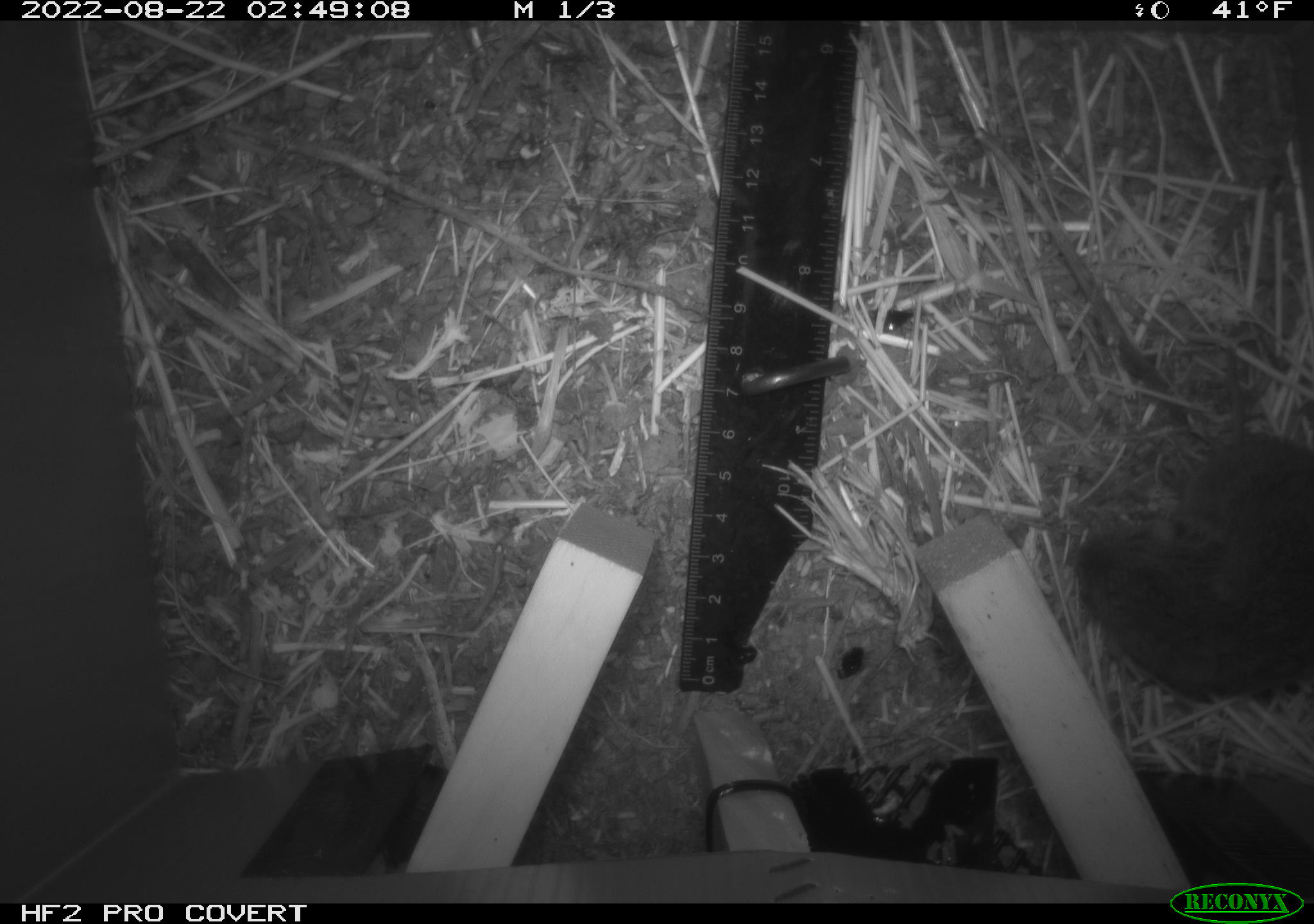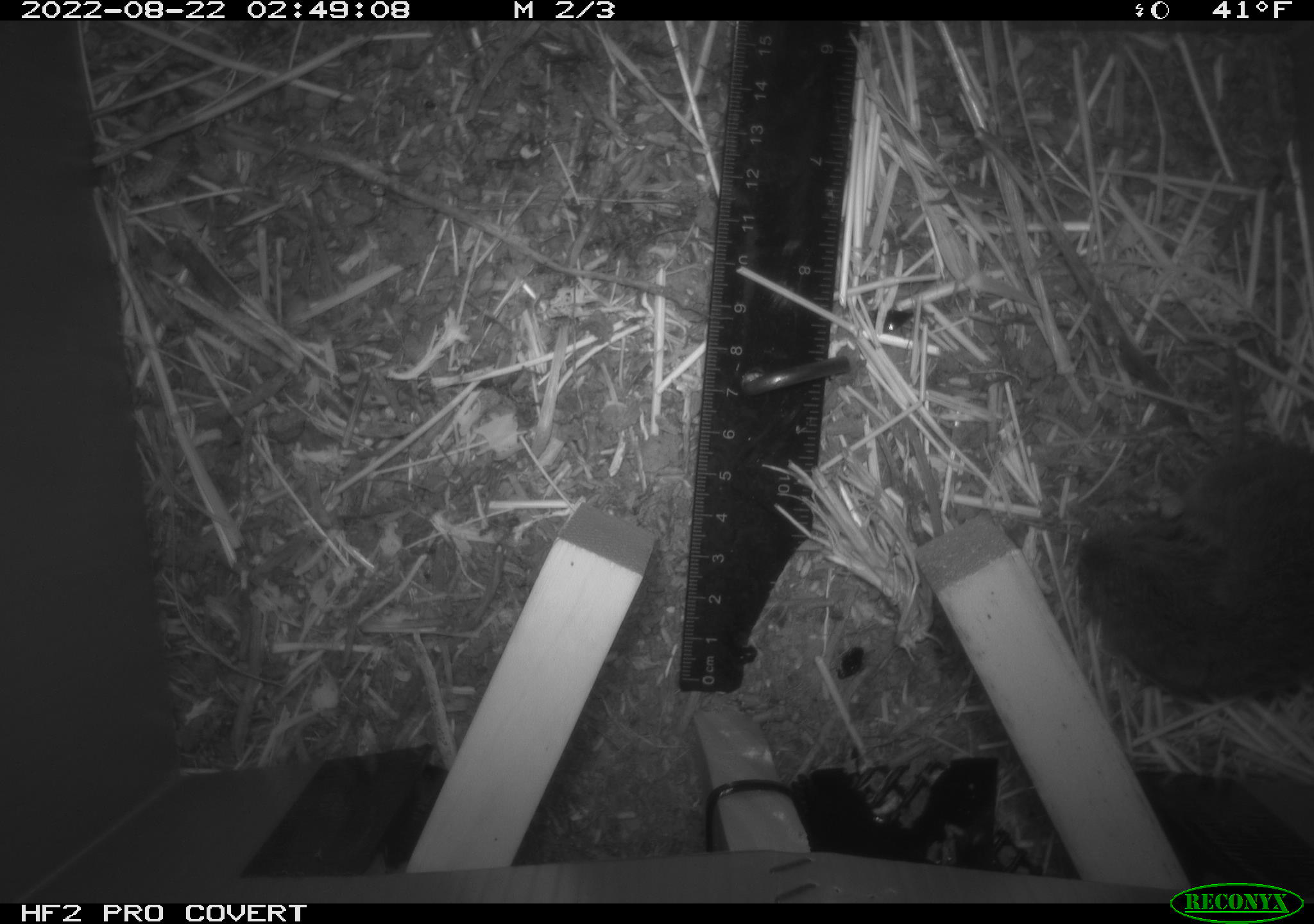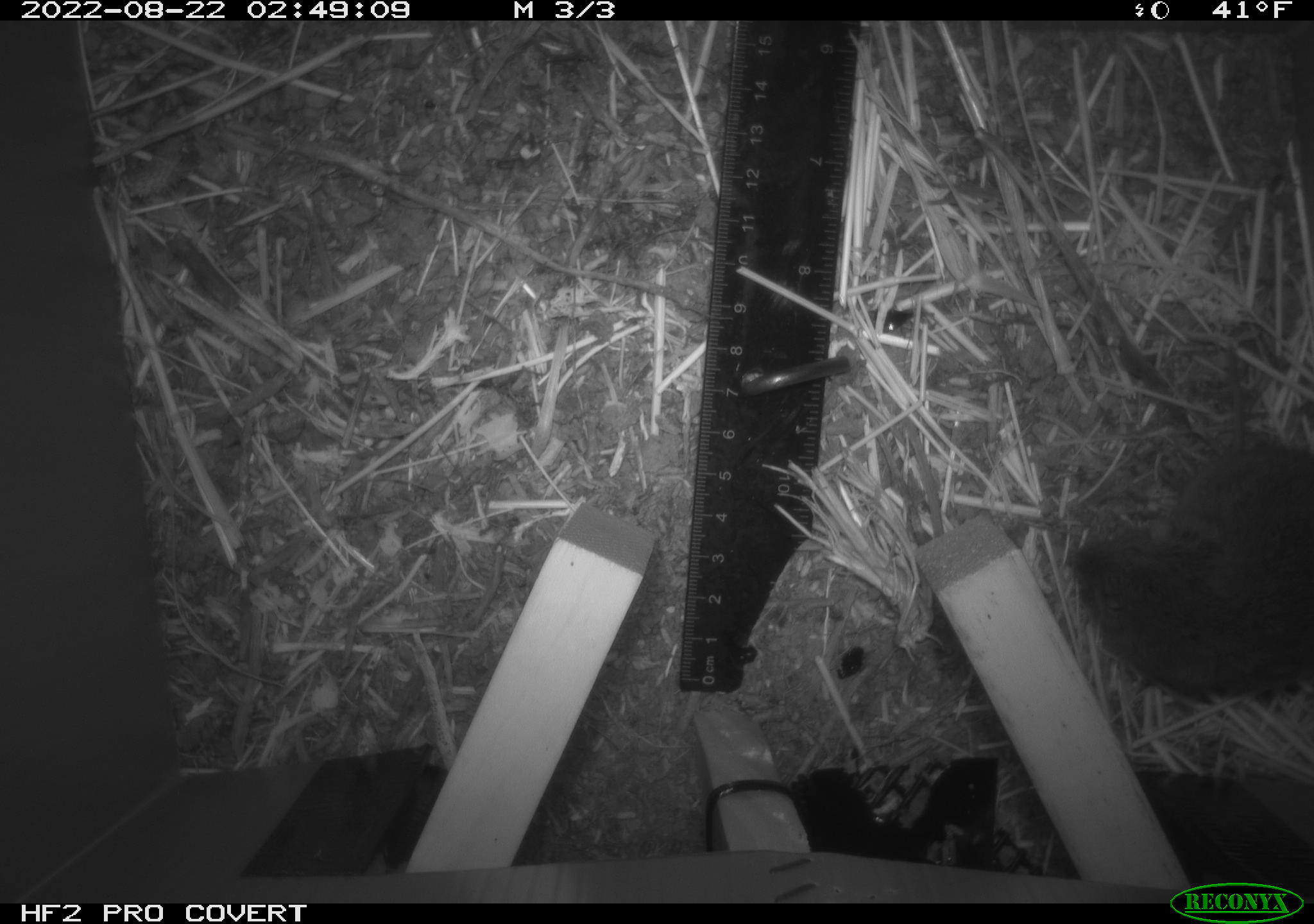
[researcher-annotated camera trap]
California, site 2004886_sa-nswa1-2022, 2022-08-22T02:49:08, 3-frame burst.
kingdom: Animalia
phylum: Chordata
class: Mammalia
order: Rodentia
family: Cricetidae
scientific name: Cricetidae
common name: hamsters, voles, lemmings, and allies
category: cricetidae family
Cricetidae family (hamsters, voles, lemmings, and allies) (Cricetidae).